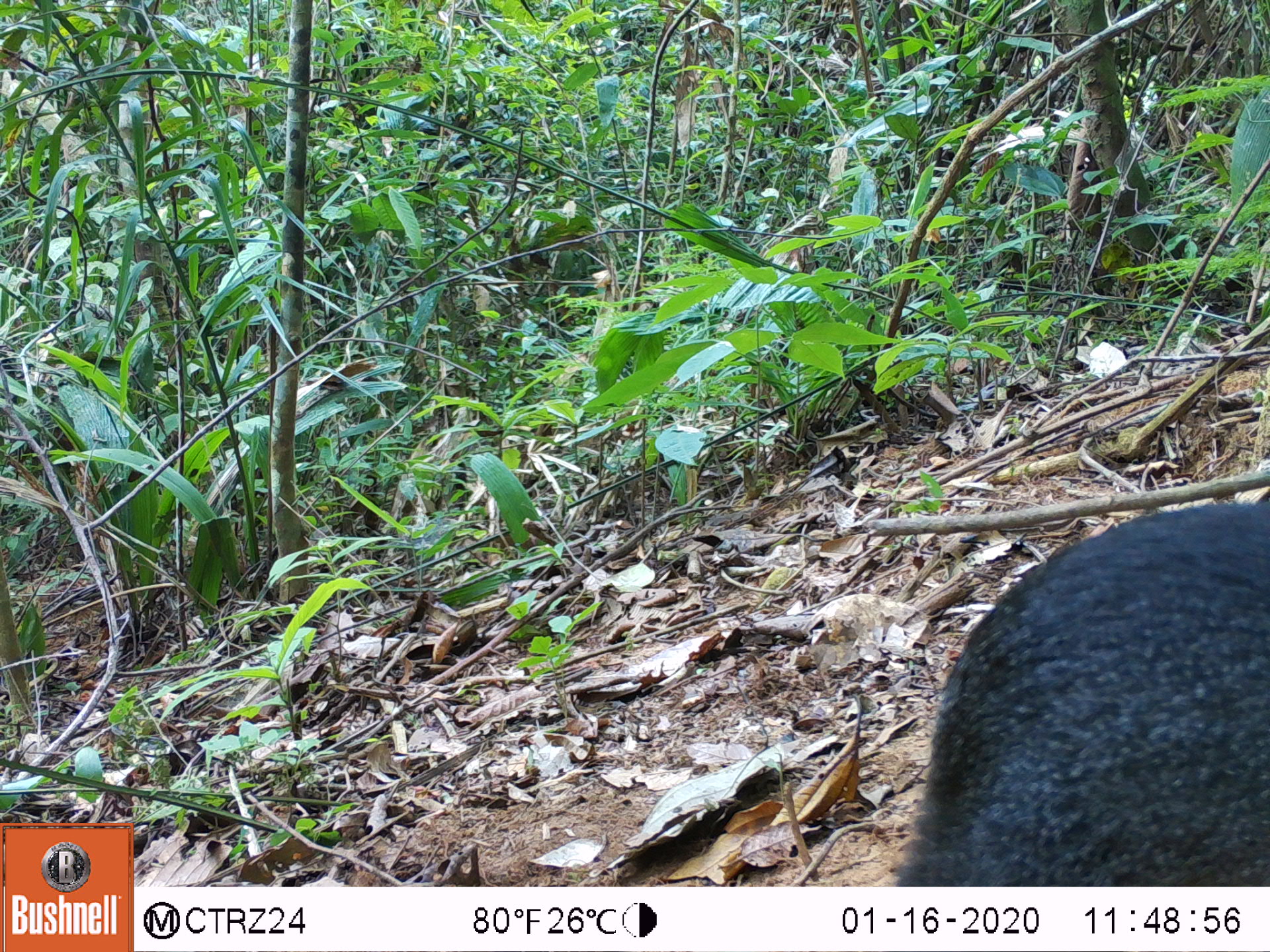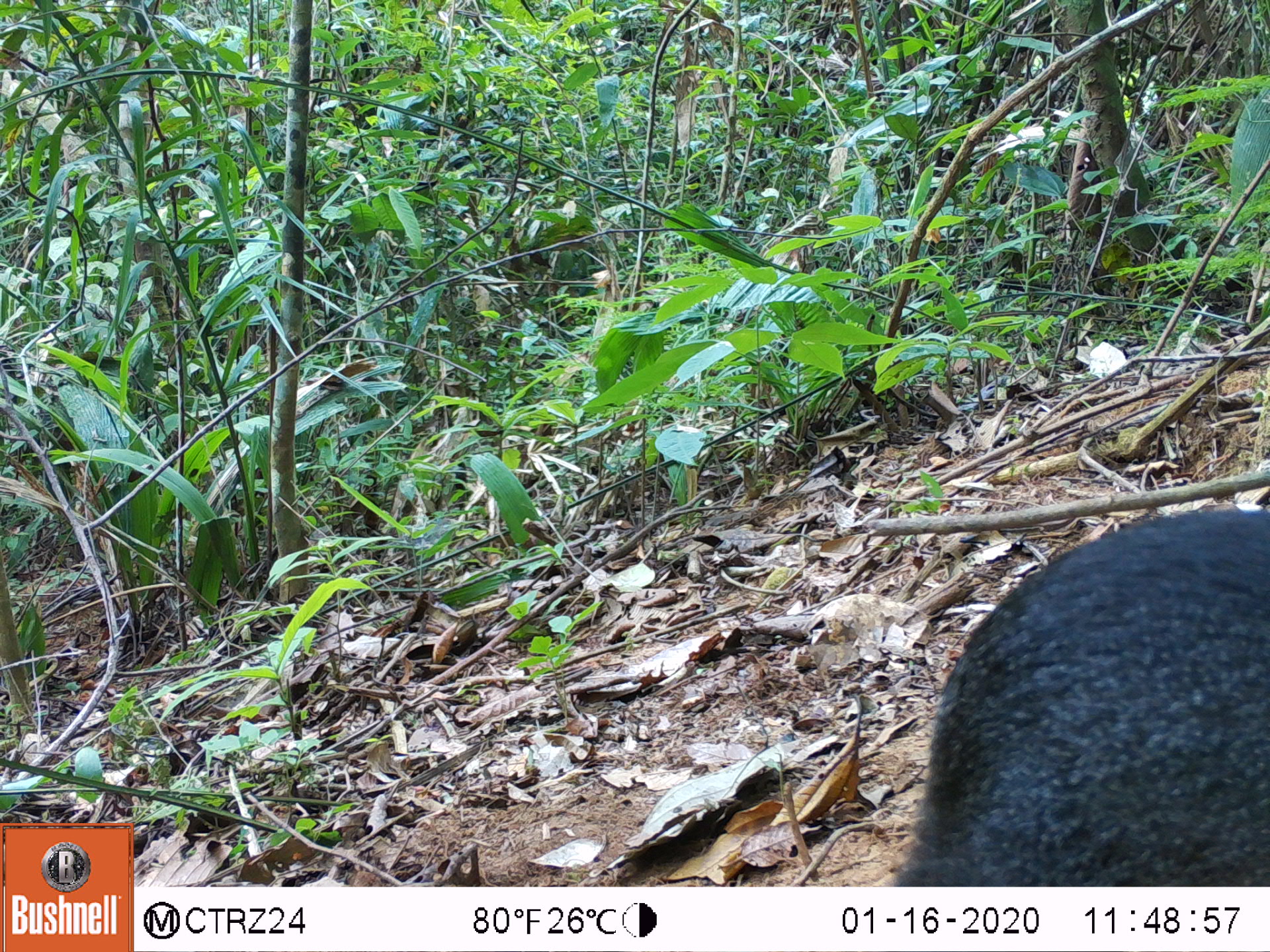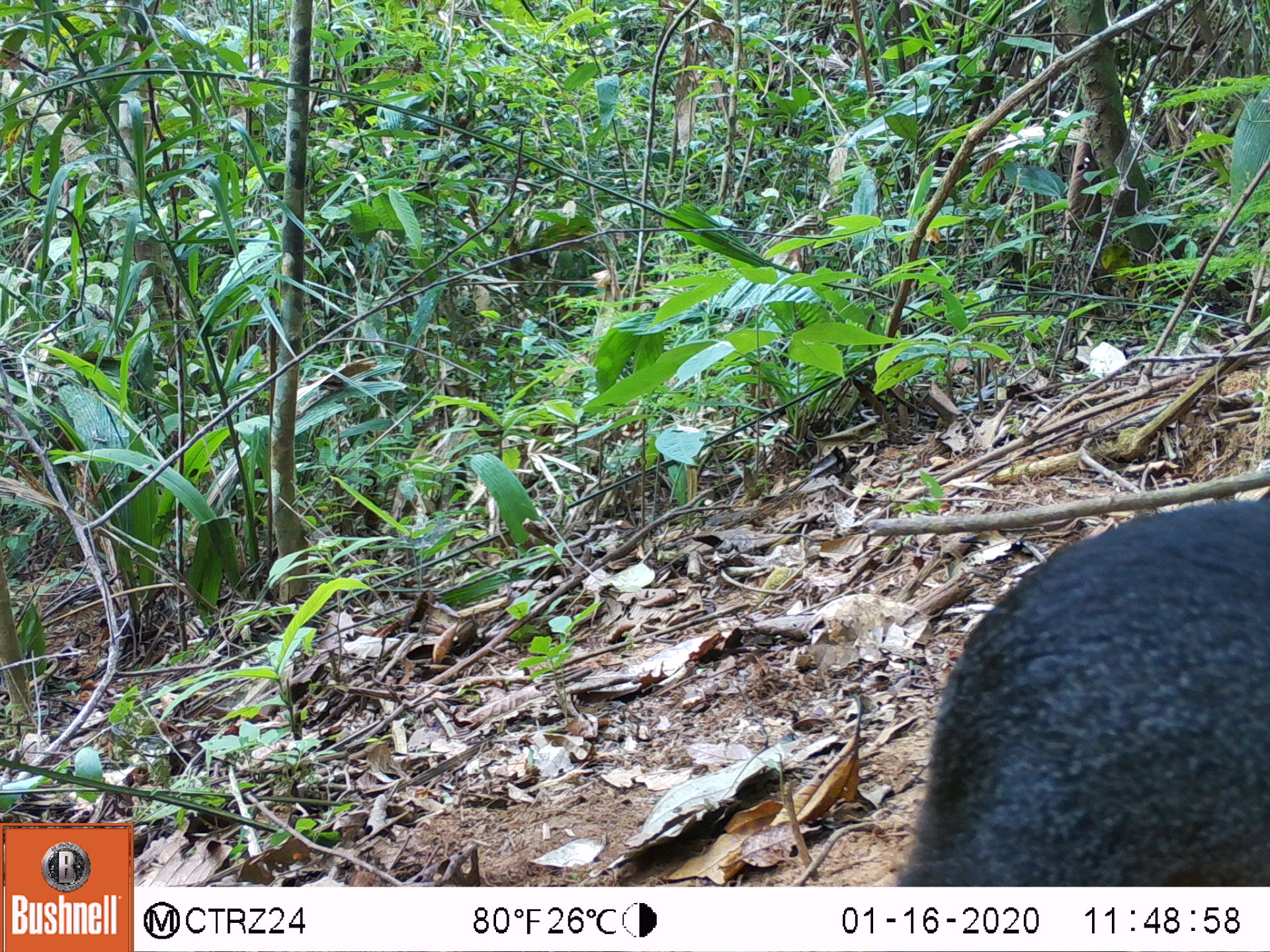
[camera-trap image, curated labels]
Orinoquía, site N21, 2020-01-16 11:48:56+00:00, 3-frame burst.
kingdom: Animalia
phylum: Chordata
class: Mammalia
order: Rodentia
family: Dasyproctidae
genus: Dasyprocta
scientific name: Dasyprocta fuliginosa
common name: black agouti